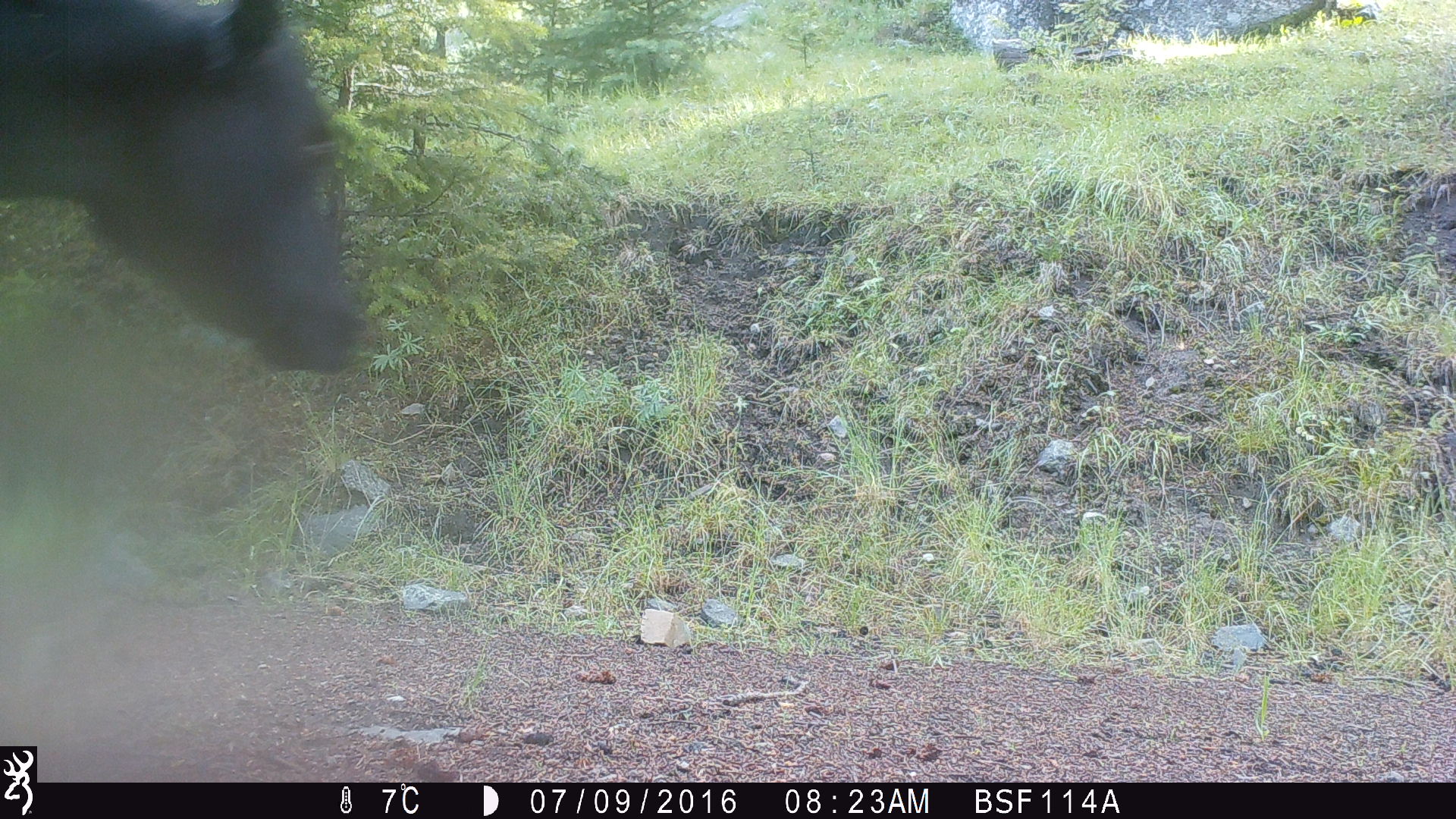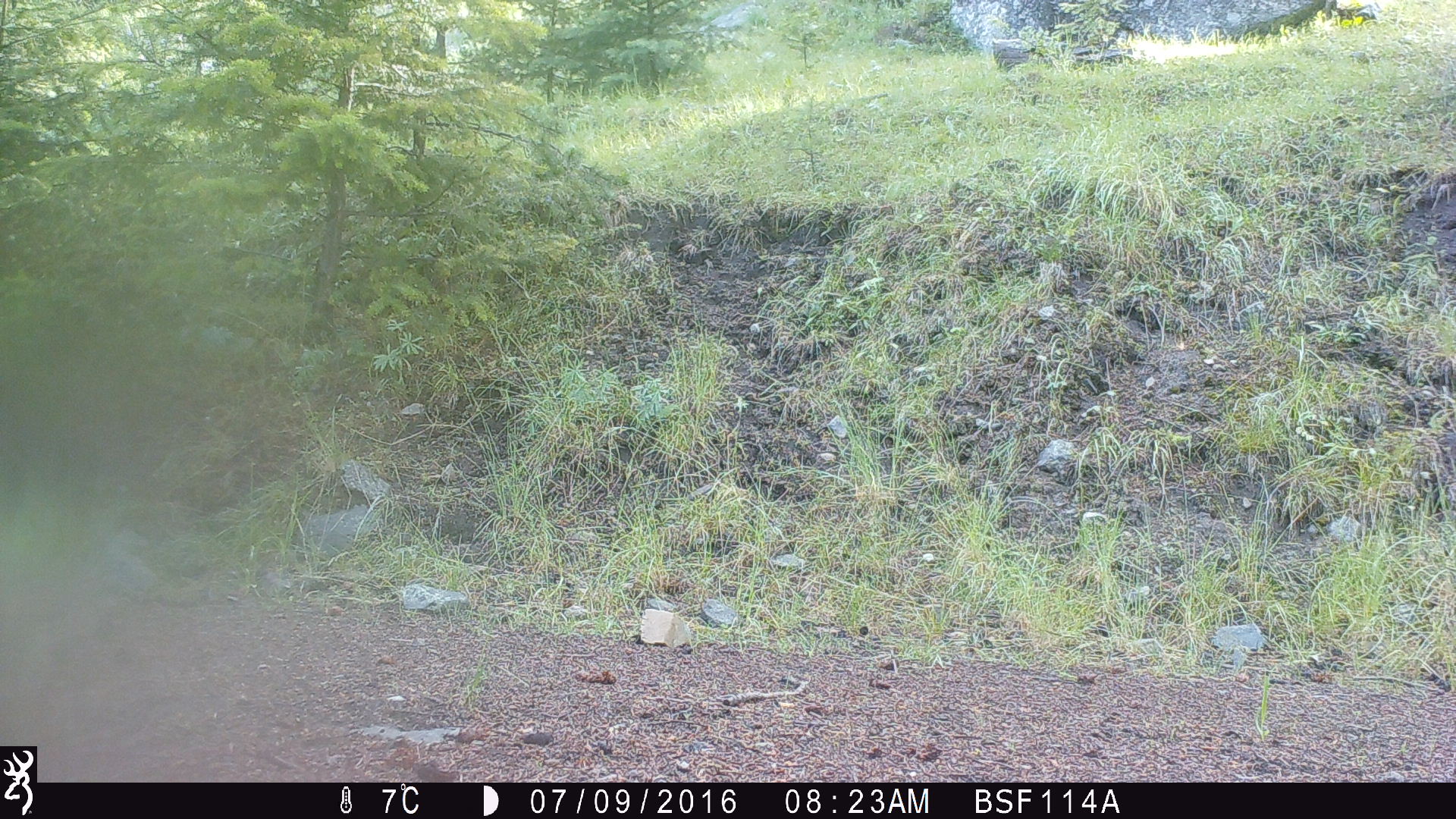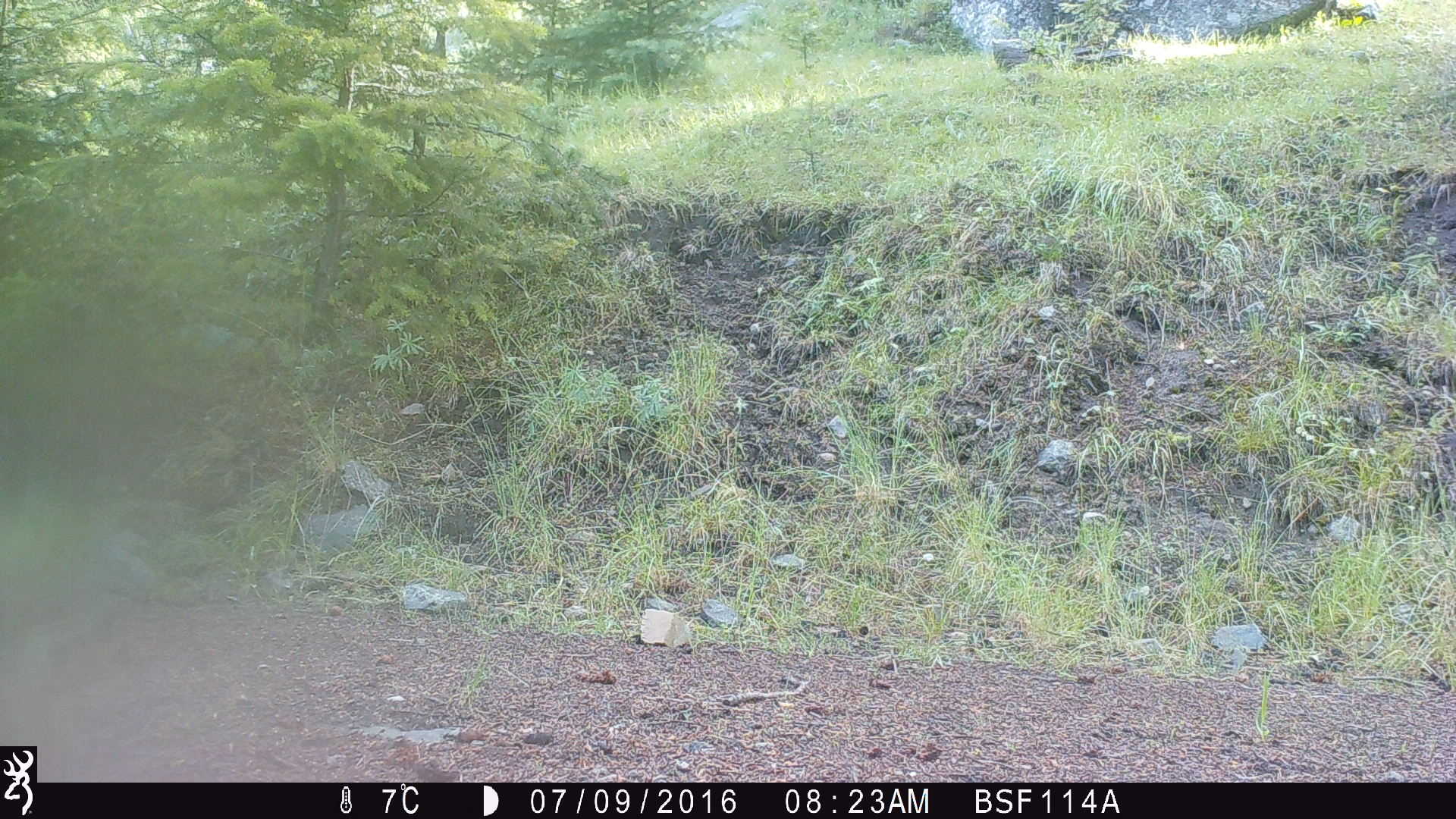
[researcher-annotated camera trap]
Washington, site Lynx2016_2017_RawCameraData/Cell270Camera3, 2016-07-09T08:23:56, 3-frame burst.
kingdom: Animalia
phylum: Chordata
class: Mammalia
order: Artiodactyla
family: Bovidae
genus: Bos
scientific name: Bos taurus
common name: domestic cattle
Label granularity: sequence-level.